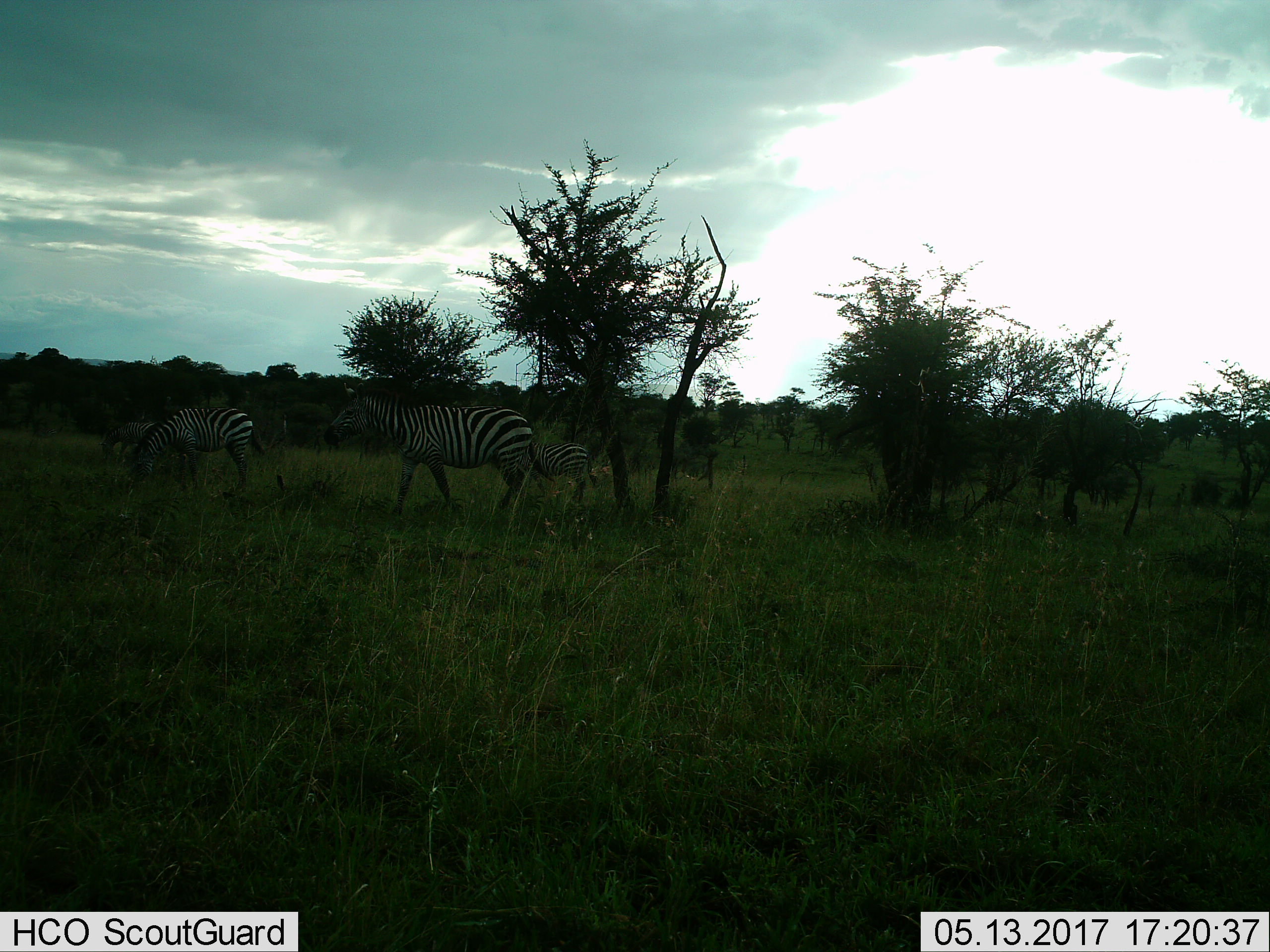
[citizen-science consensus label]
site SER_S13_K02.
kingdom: Animalia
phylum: Chordata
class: Mammalia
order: Perissodactyla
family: Equidae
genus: Equus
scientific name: Equus quagga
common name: plains zebra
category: zebraplains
Zebraplains (plains zebra) (Equus quagga), count 4. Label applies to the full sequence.